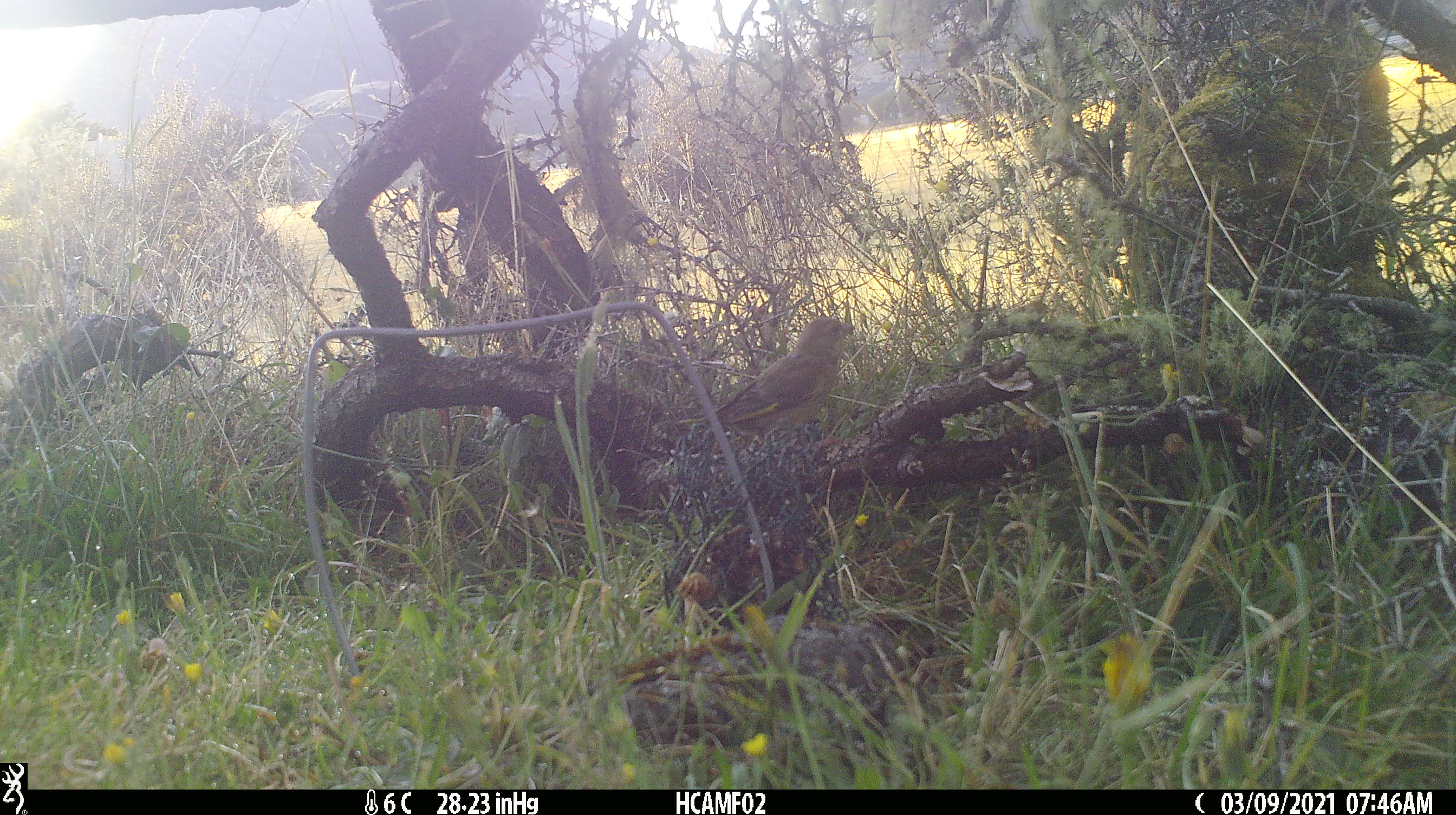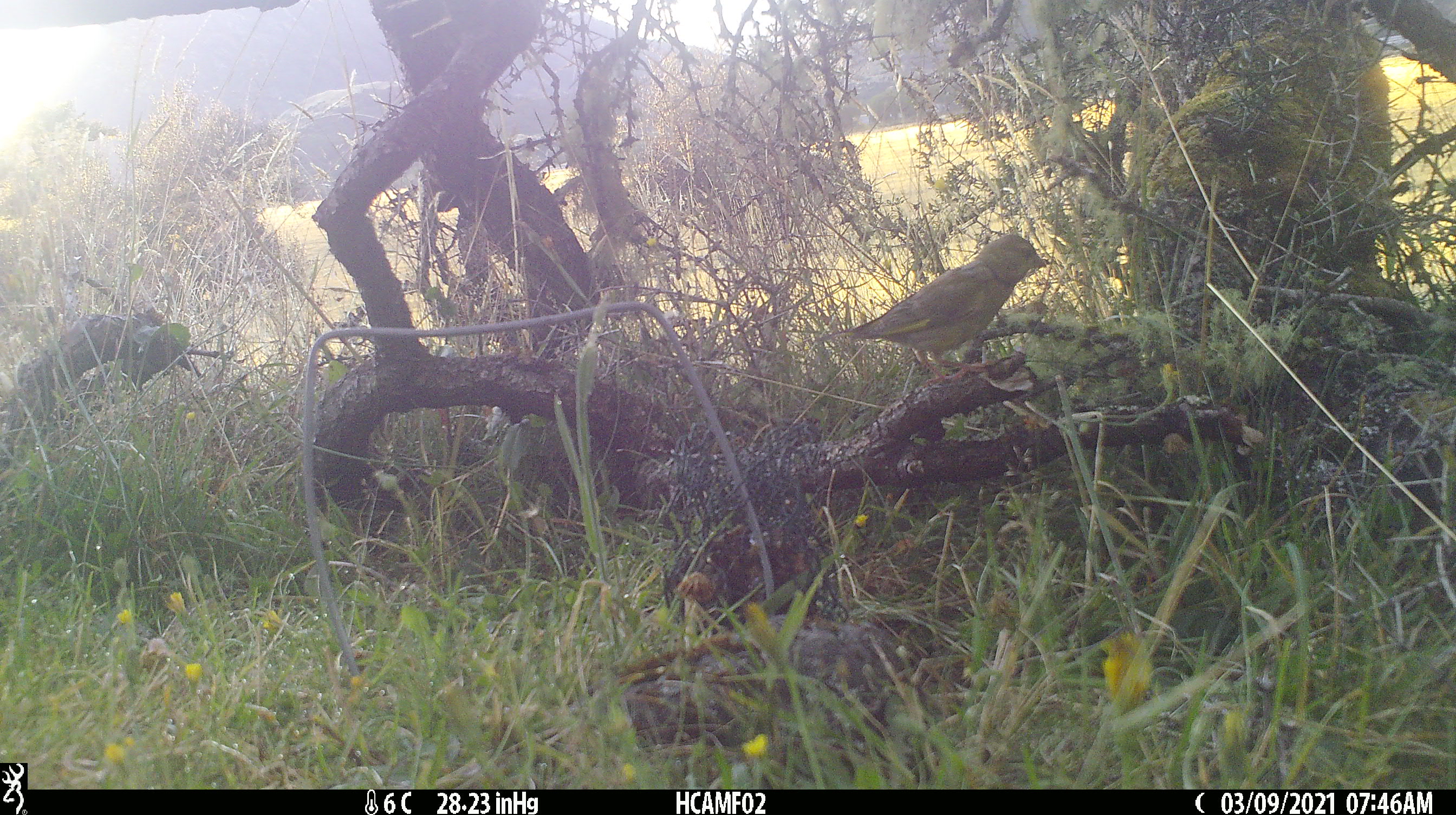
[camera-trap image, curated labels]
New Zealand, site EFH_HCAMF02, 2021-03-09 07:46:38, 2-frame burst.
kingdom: Animalia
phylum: Chordata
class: Aves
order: Passeriformes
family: Fringillidae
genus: Chloris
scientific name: Chloris chloris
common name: greenfinch